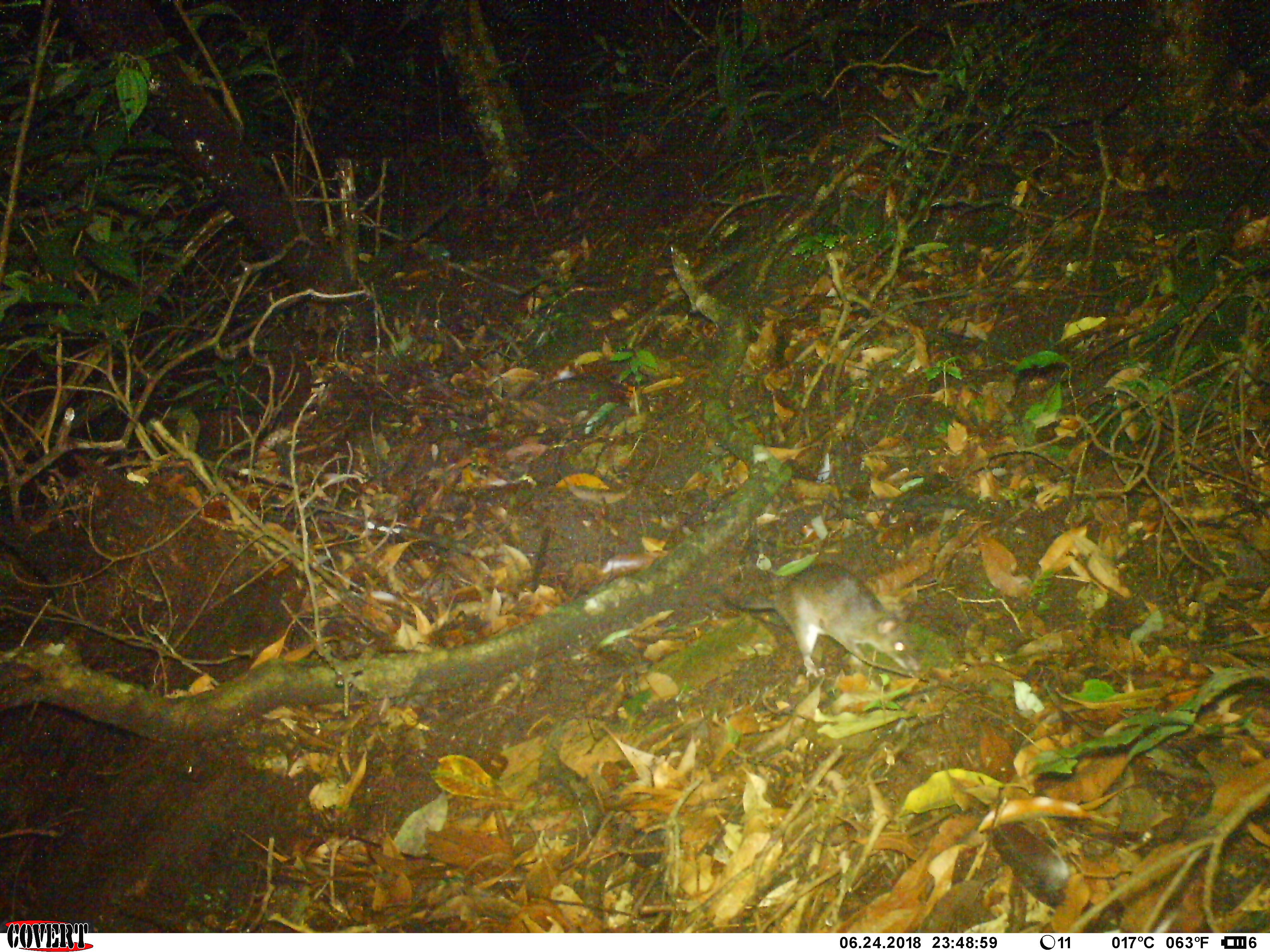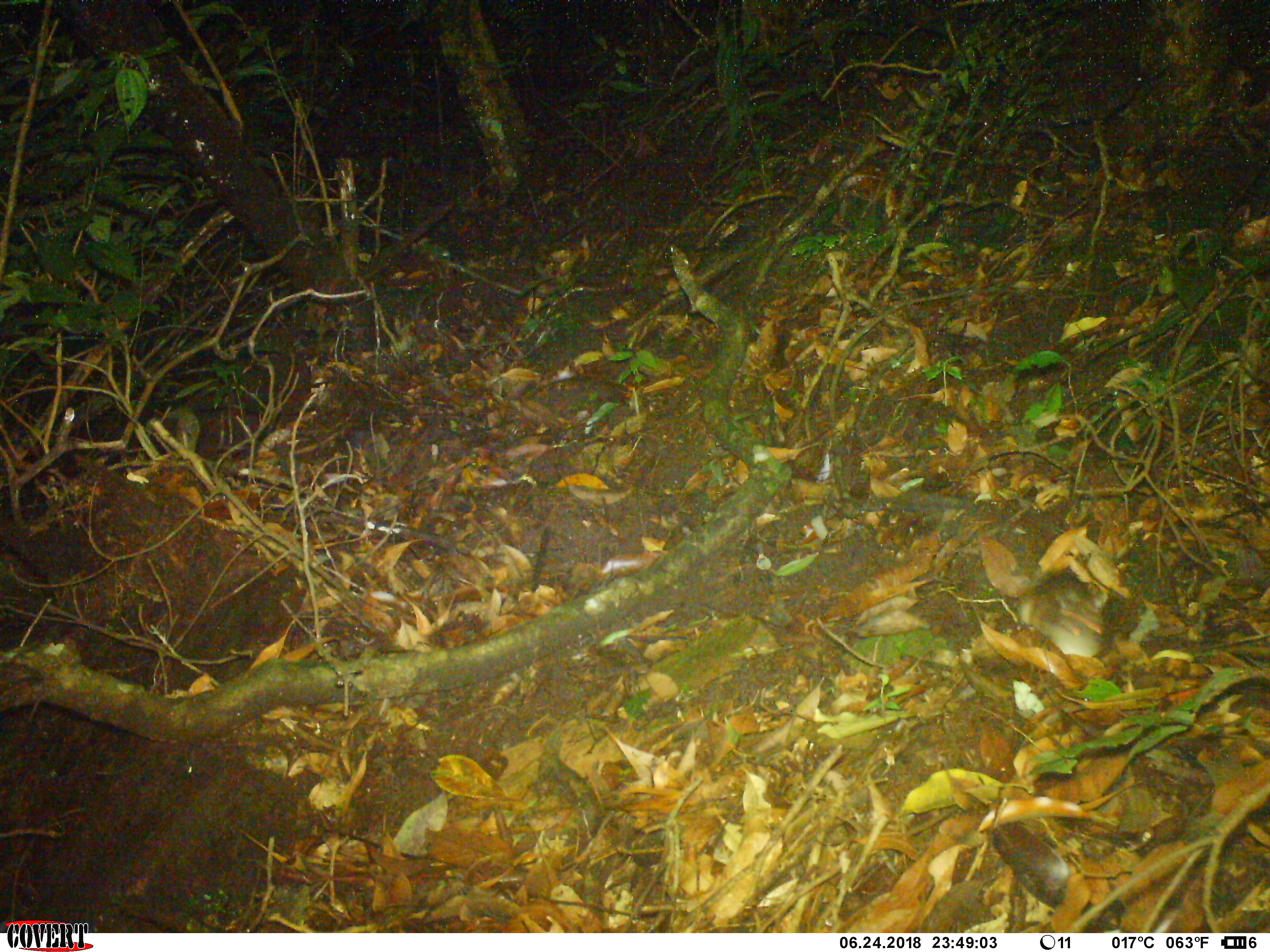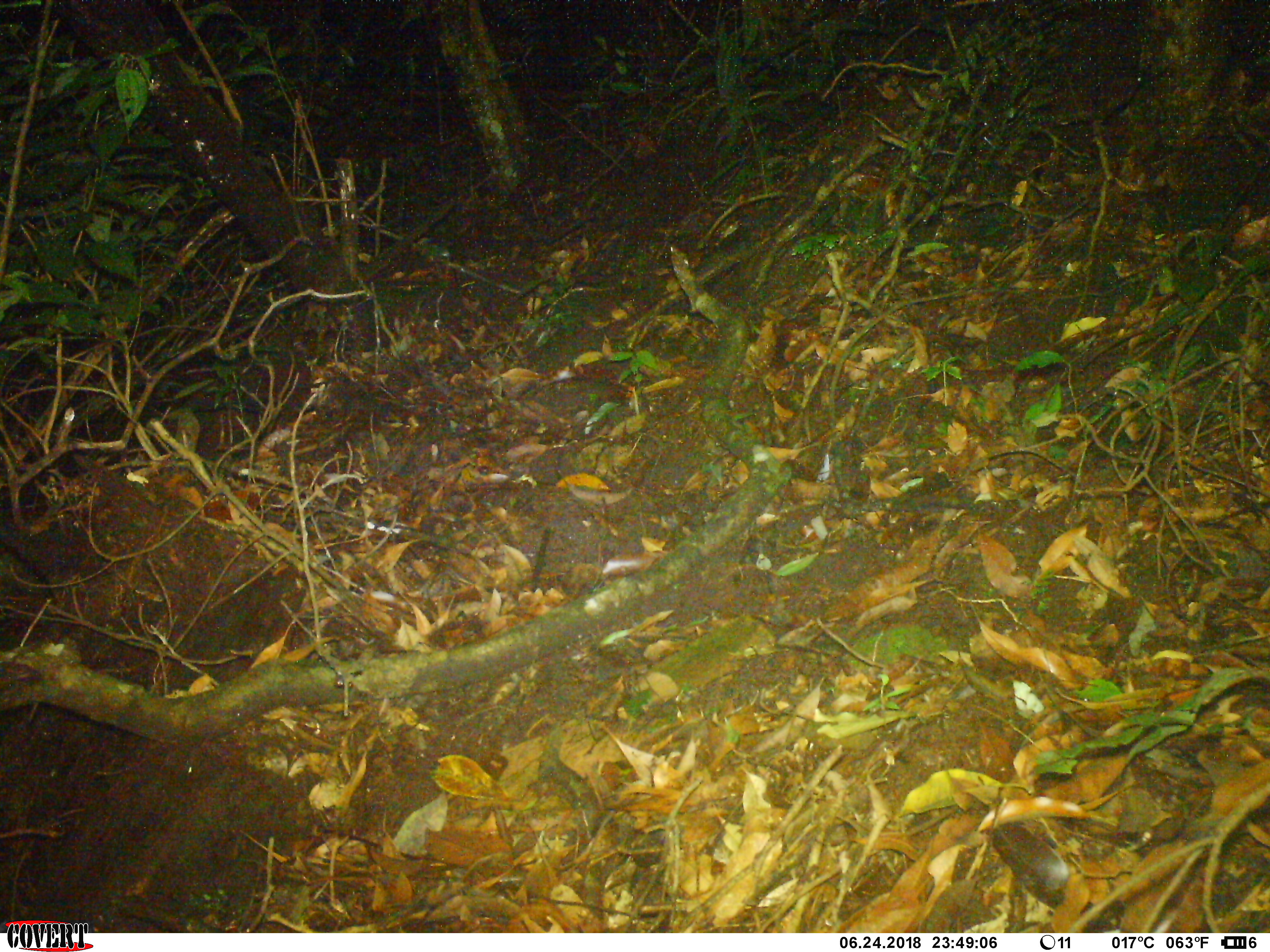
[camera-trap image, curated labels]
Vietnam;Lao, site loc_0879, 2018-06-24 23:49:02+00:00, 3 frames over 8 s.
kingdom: Animalia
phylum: Chordata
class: Mammalia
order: Rodentia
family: Muridae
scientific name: Muridae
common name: old-world mice and rats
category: unidentified murid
Unidentified murid (old-world mice and rats) (Muridae). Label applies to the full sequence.